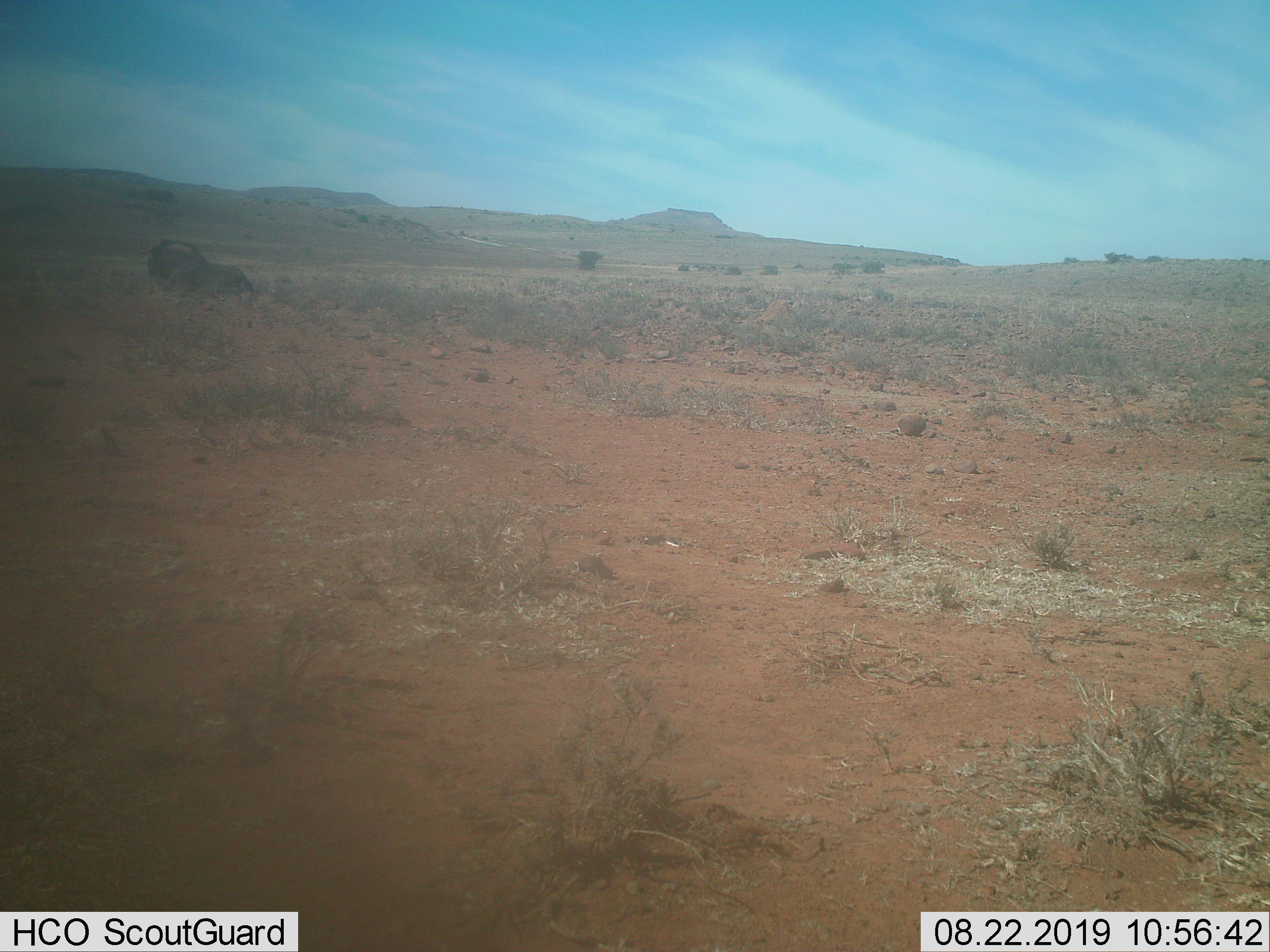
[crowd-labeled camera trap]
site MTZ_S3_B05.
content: unidentified animal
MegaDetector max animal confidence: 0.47